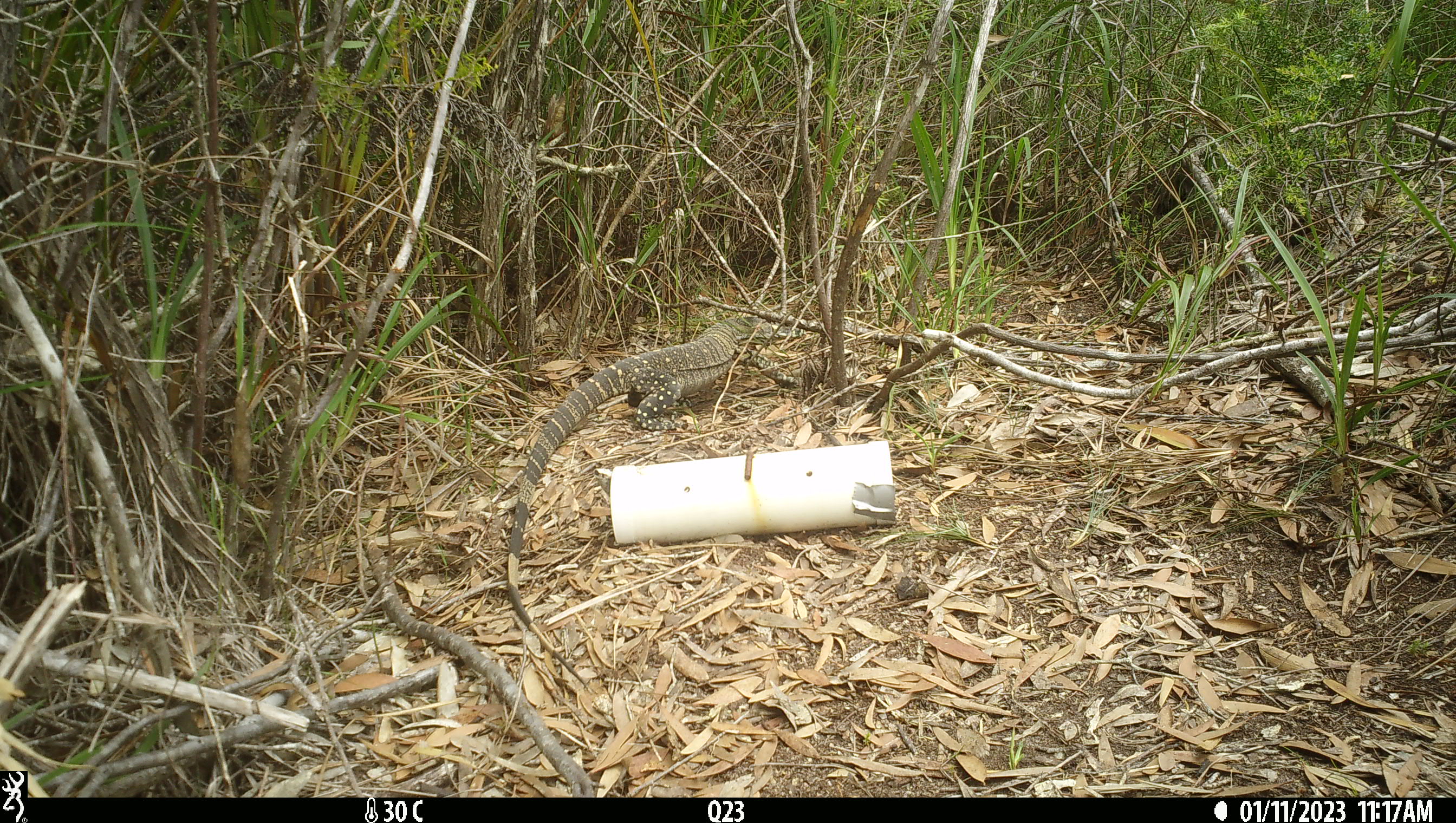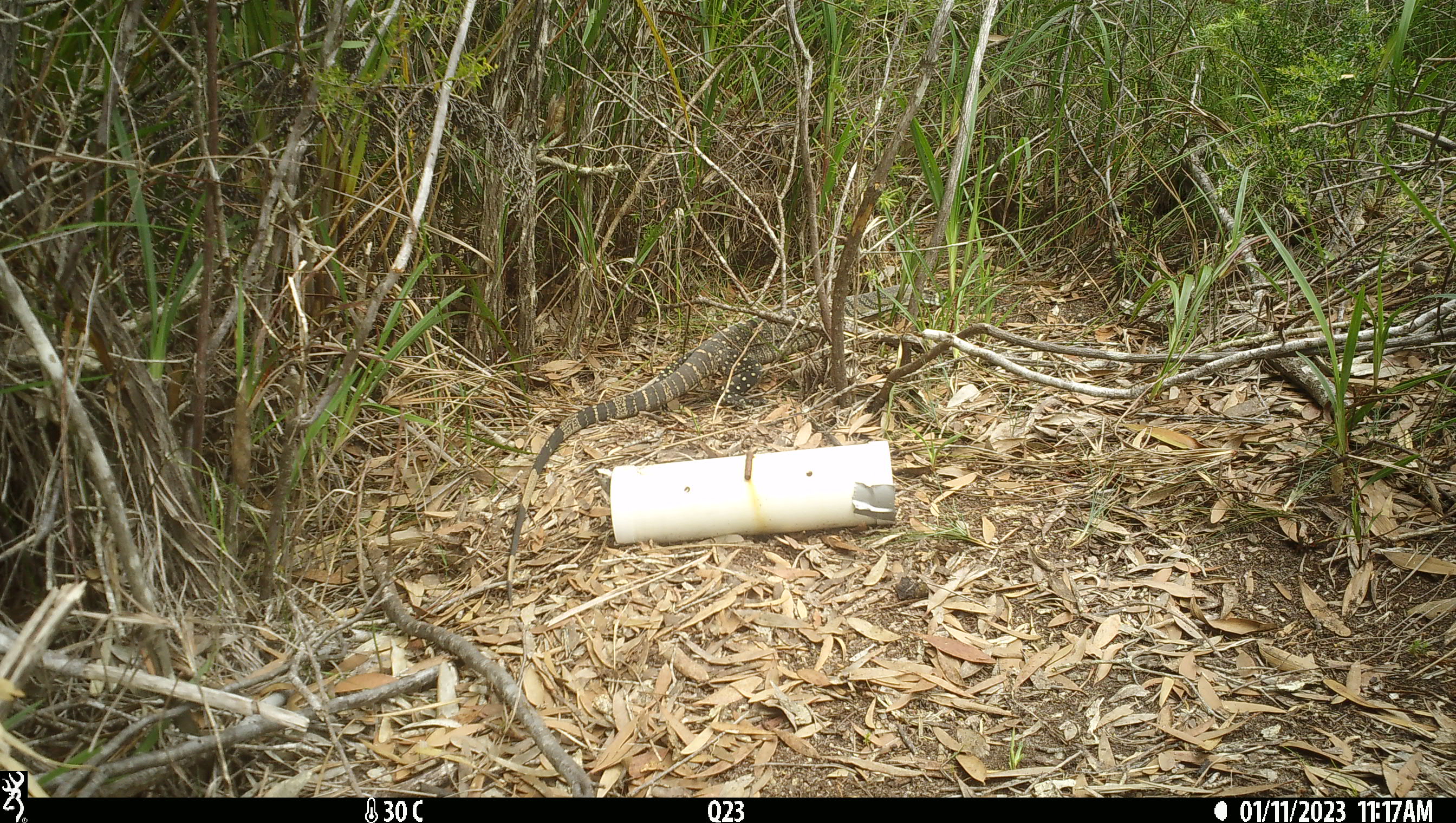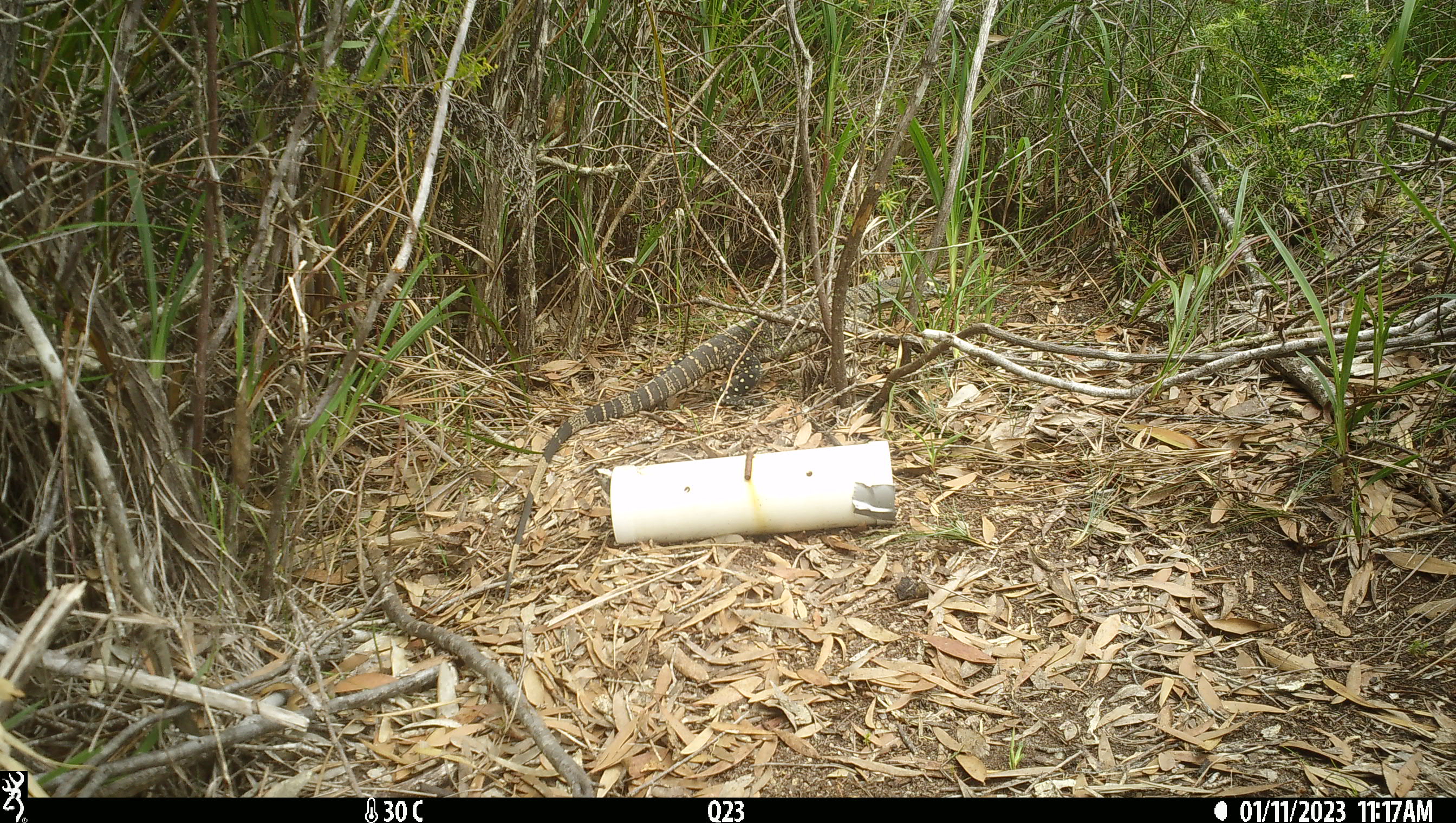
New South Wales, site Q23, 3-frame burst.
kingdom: Animalia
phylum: Chordata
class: Reptilia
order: Squamata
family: Varanidae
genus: Varanus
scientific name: Varanus varius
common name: lace monitor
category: goanna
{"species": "goanna (lace monitor) (Varanus varius)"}